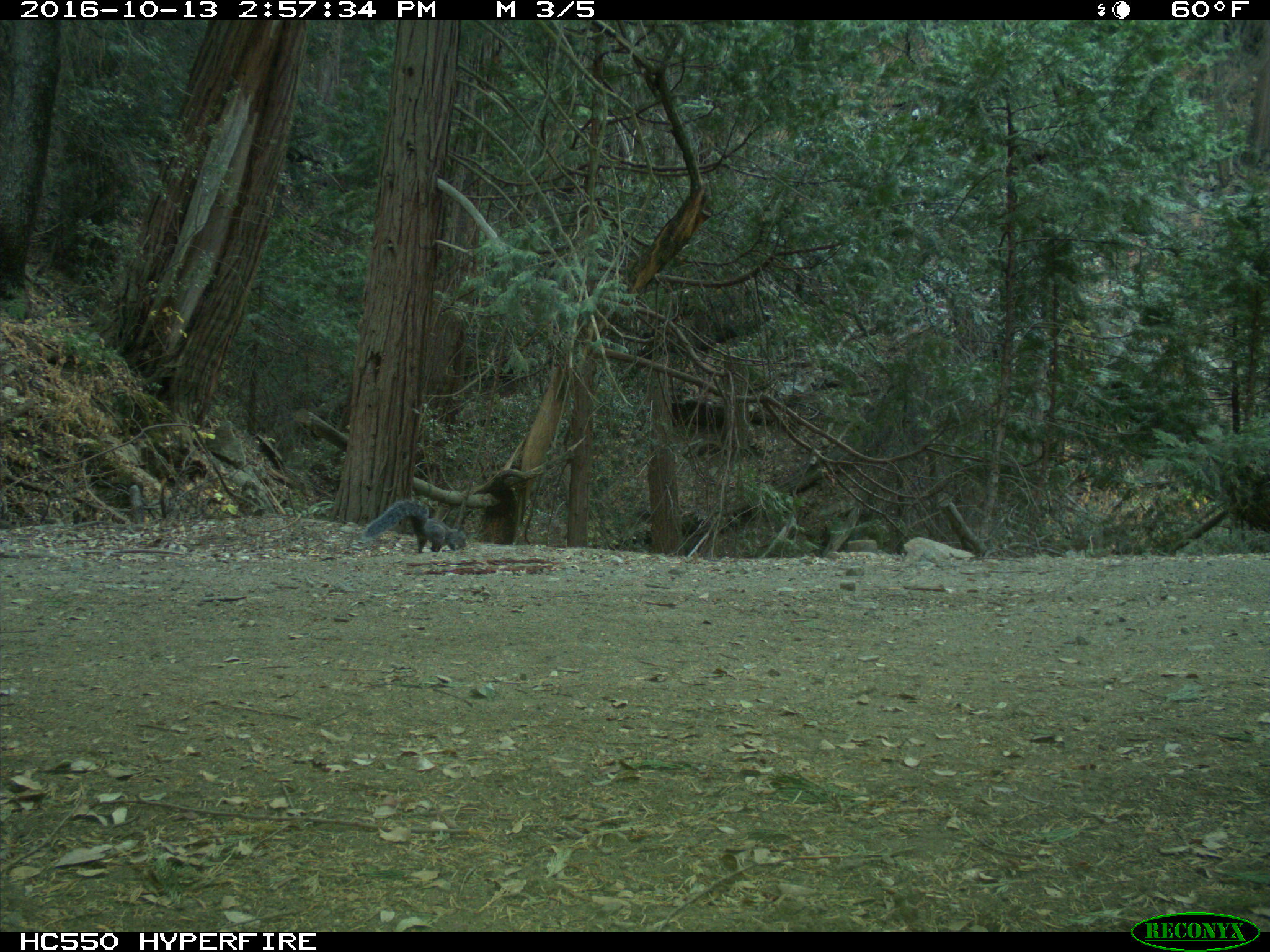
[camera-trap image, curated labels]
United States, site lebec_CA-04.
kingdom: Animalia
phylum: Chordata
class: Mammalia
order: Rodentia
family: Sciuridae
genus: Sciurus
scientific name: Sciurus carolinensis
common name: eastern gray squirrel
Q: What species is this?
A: Sciurus carolinensis (eastern gray squirrel).